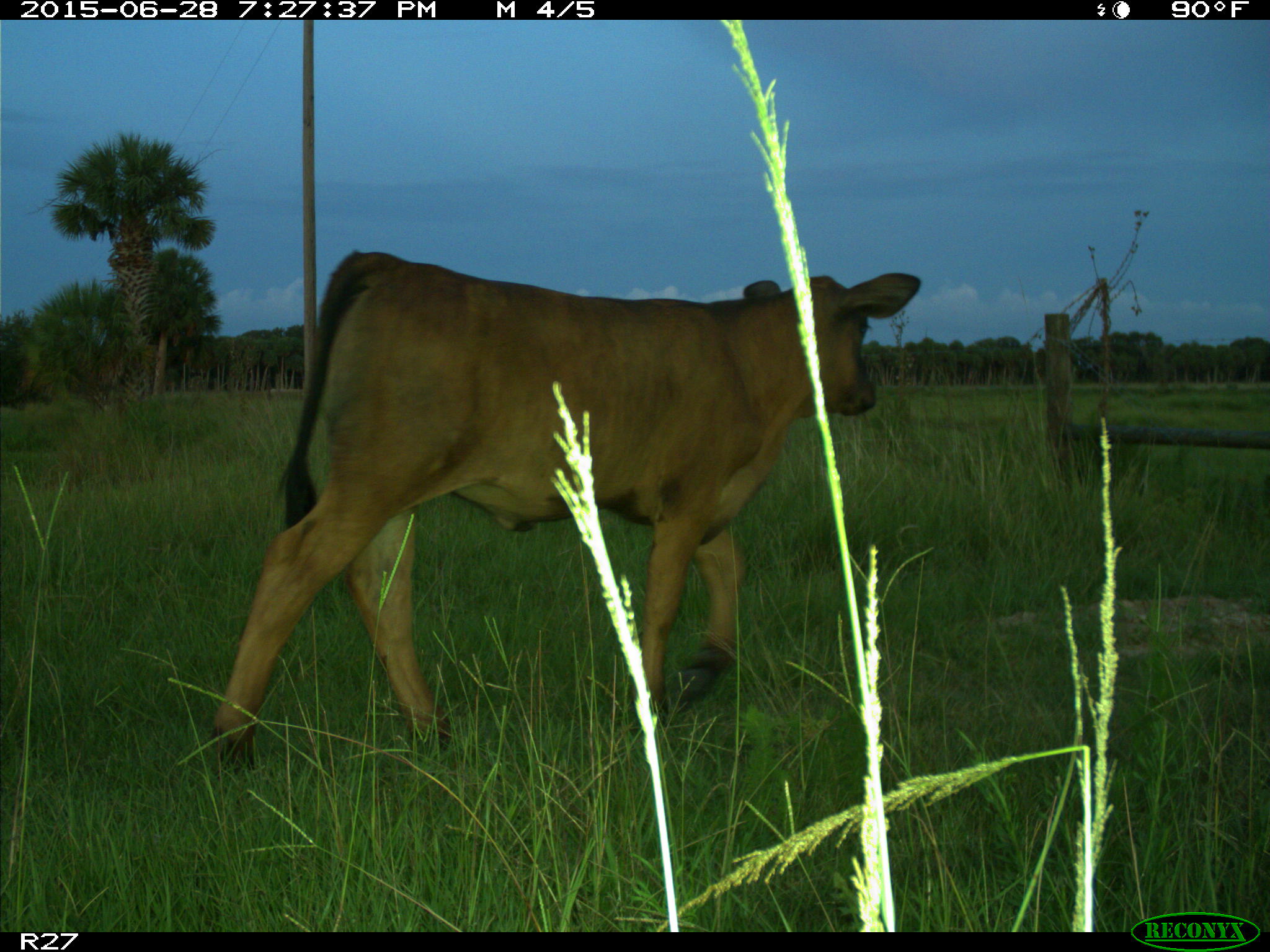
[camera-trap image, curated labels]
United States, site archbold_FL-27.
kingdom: Animalia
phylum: Chordata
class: Mammalia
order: Artiodactyla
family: Bovidae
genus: Bos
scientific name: Bos taurus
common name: domestic cow